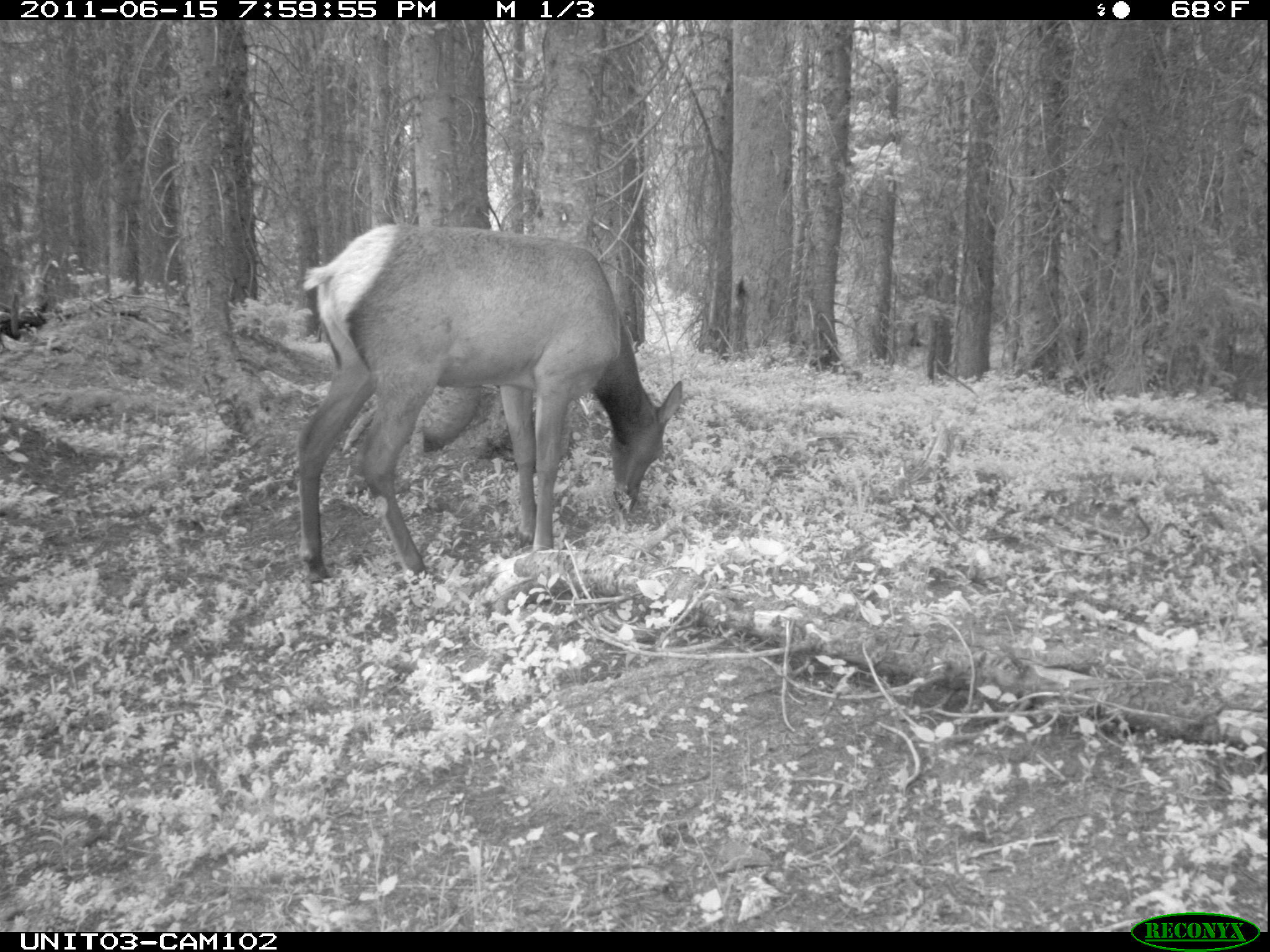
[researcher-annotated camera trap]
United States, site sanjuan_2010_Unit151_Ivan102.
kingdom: Animalia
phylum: Chordata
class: Mammalia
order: Artiodactyla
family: Cervidae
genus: Cervus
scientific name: Cervus elaphus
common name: red deer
Cervus elaphus (red deer).